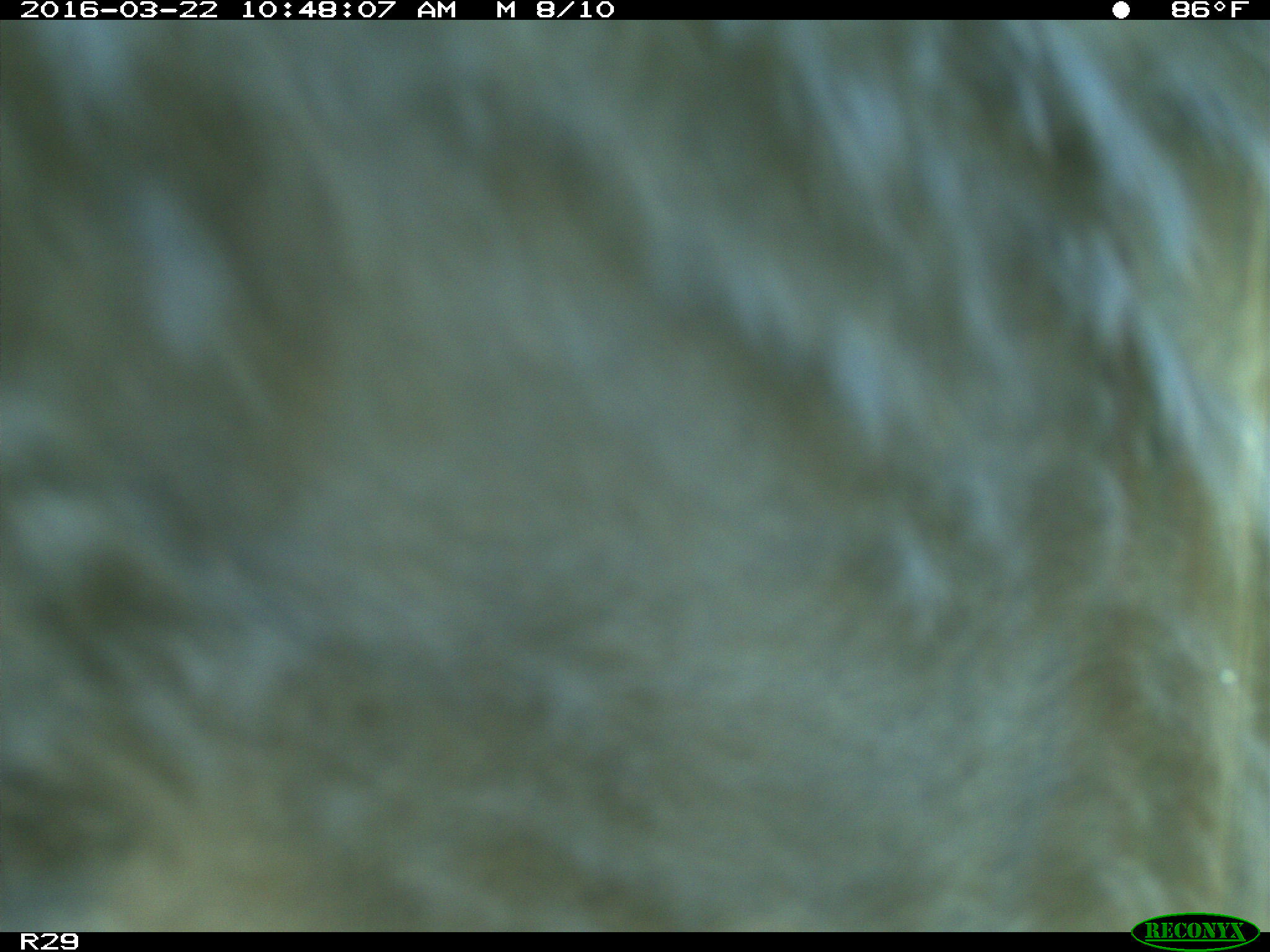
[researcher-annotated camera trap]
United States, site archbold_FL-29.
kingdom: Animalia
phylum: Chordata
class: Mammalia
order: Artiodactyla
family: Bovidae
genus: Bos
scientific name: Bos taurus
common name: domestic cow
Bos taurus (domestic cow).